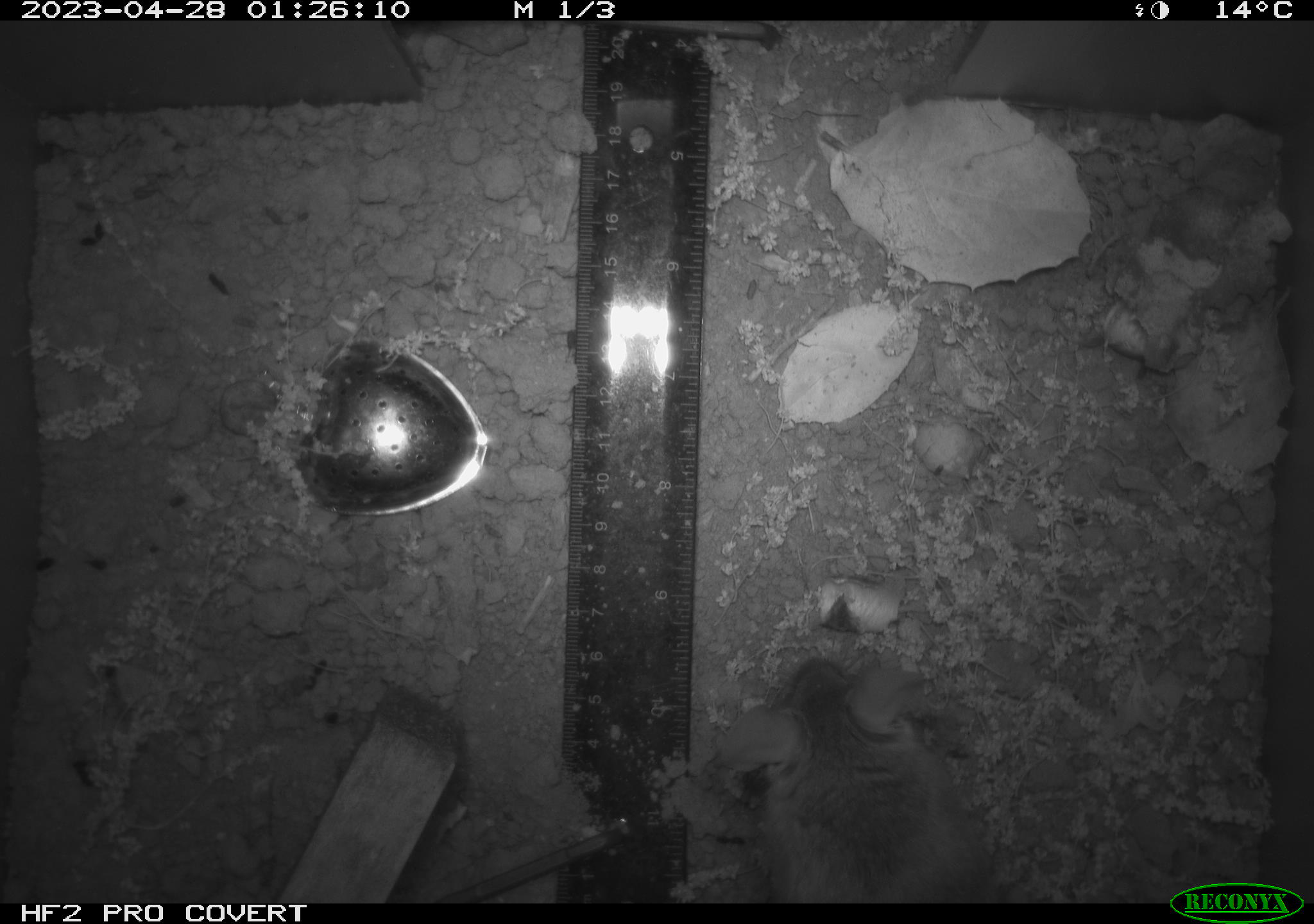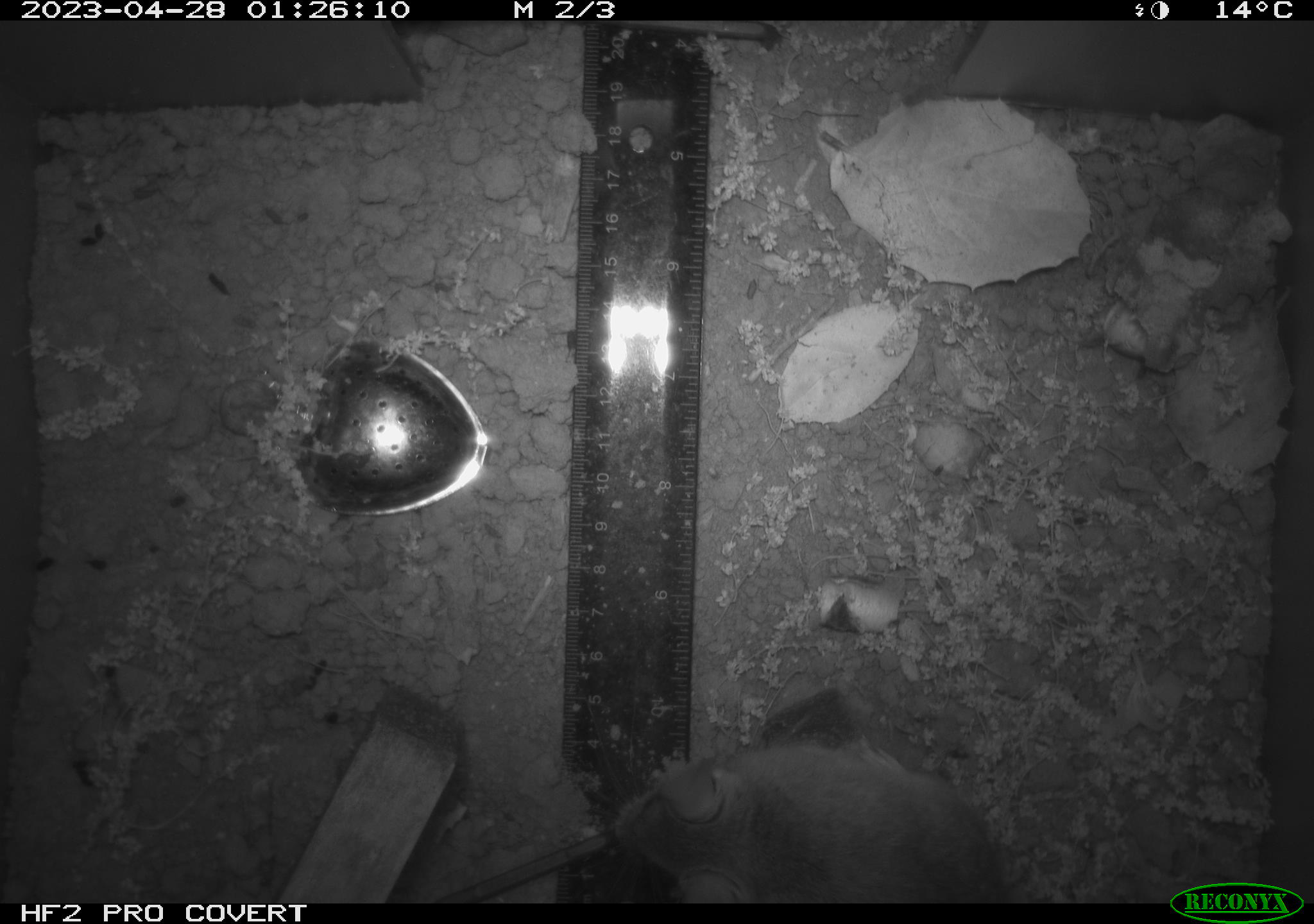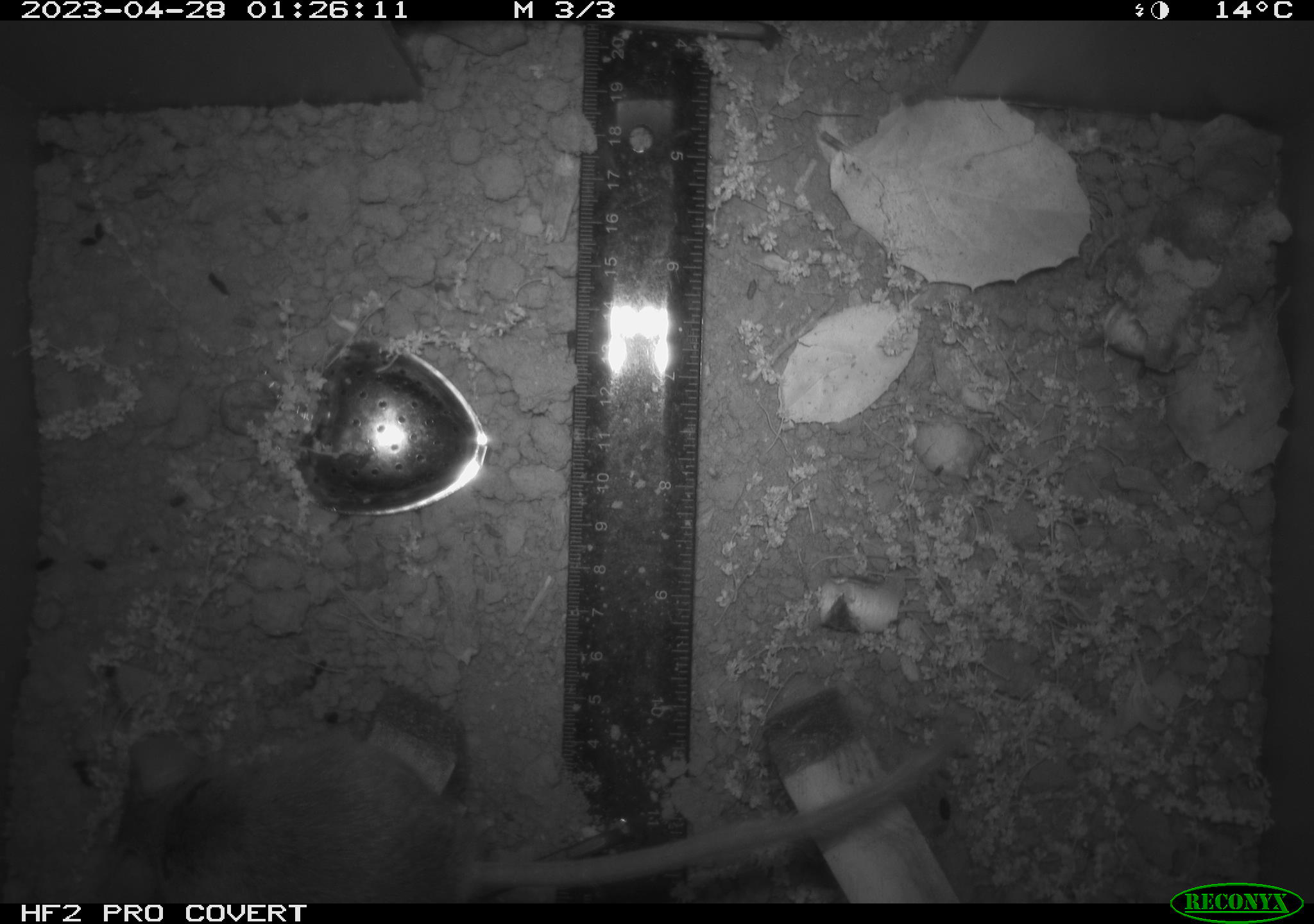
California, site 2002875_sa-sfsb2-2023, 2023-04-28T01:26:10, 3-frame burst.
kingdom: Animalia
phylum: Chordata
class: Mammalia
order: Rodentia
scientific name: Rodentia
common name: mouse species